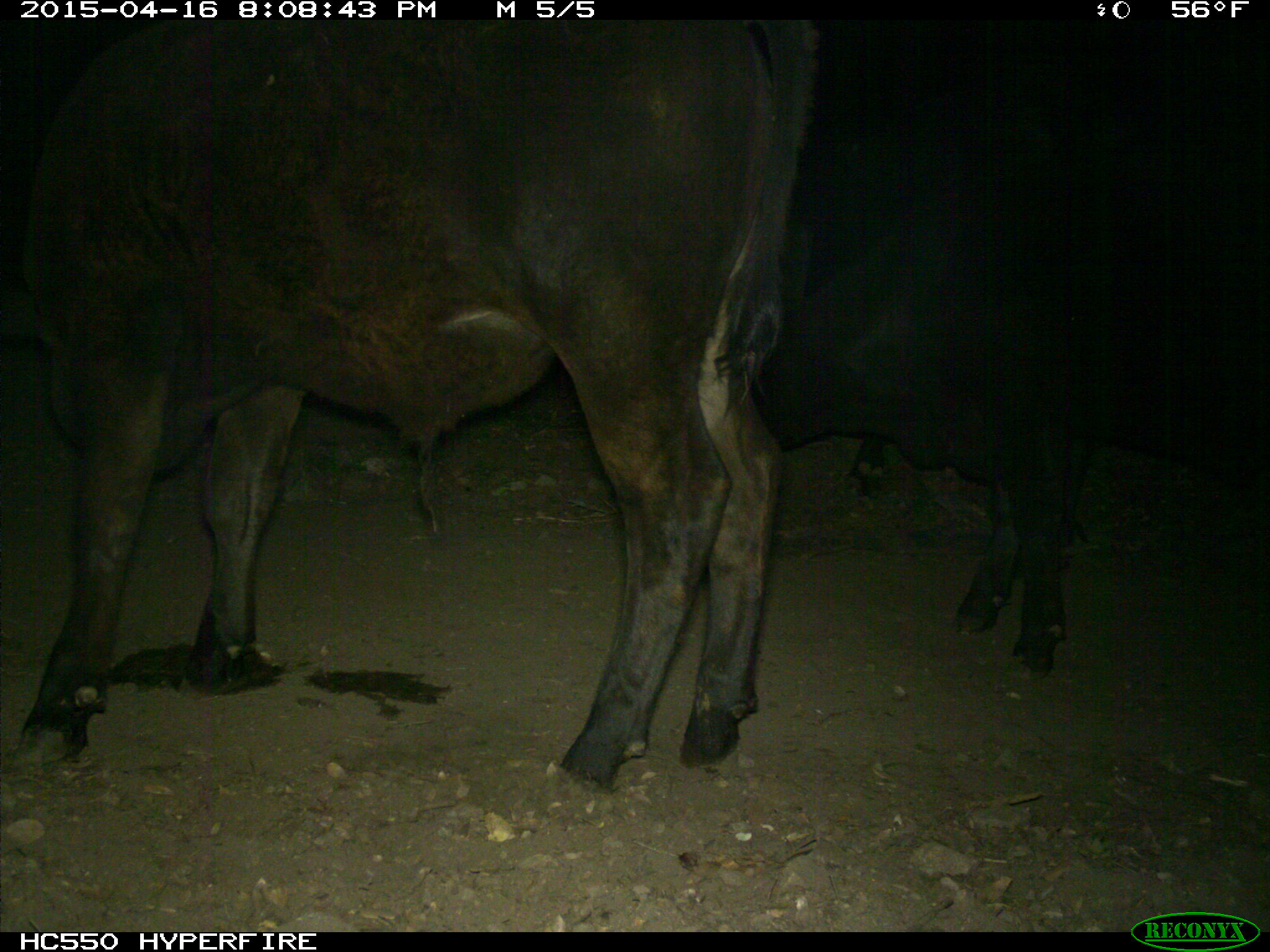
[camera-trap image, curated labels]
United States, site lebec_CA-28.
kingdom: Animalia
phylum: Chordata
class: Mammalia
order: Artiodactyla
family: Bovidae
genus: Bos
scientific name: Bos taurus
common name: domestic cow